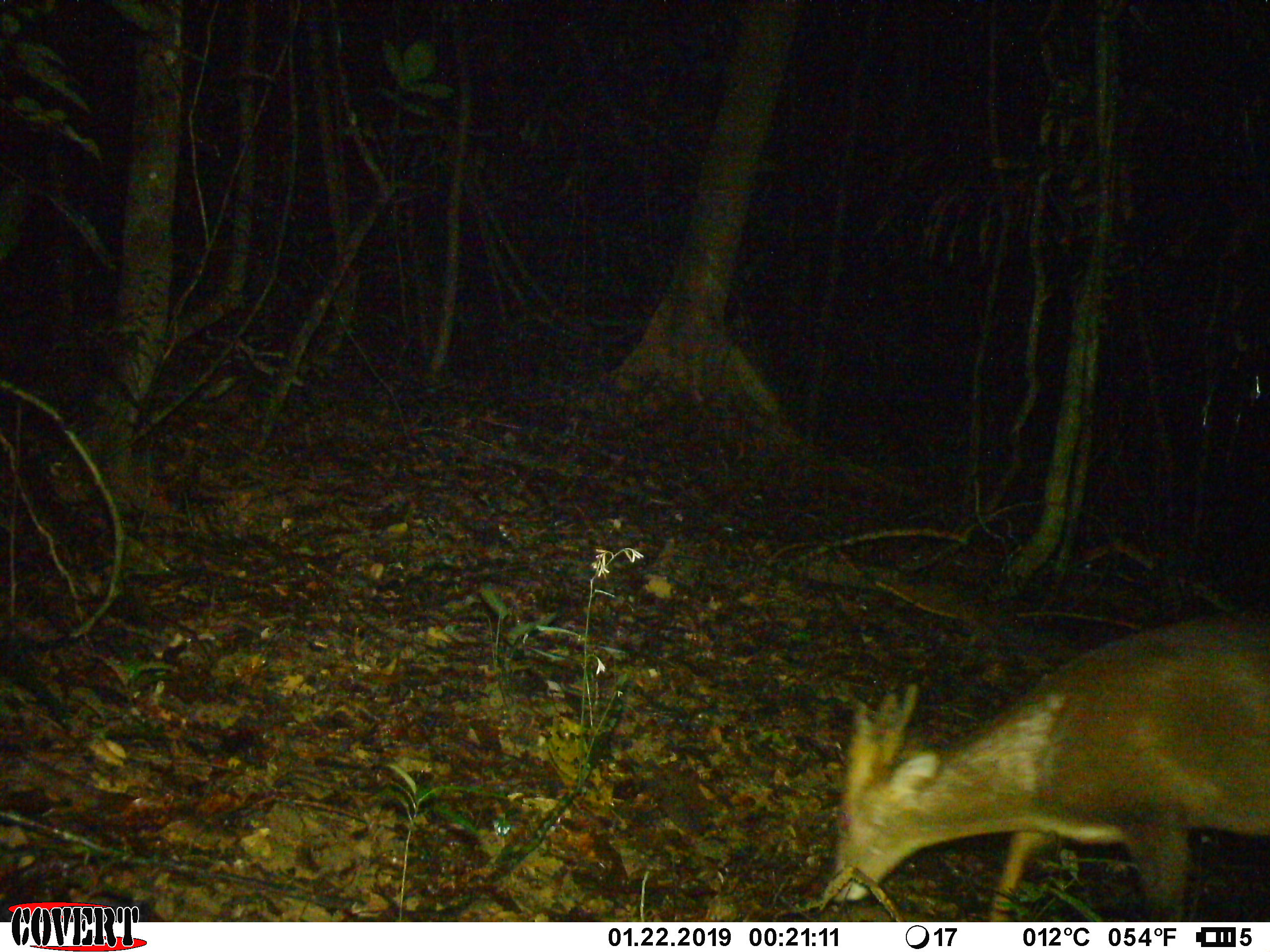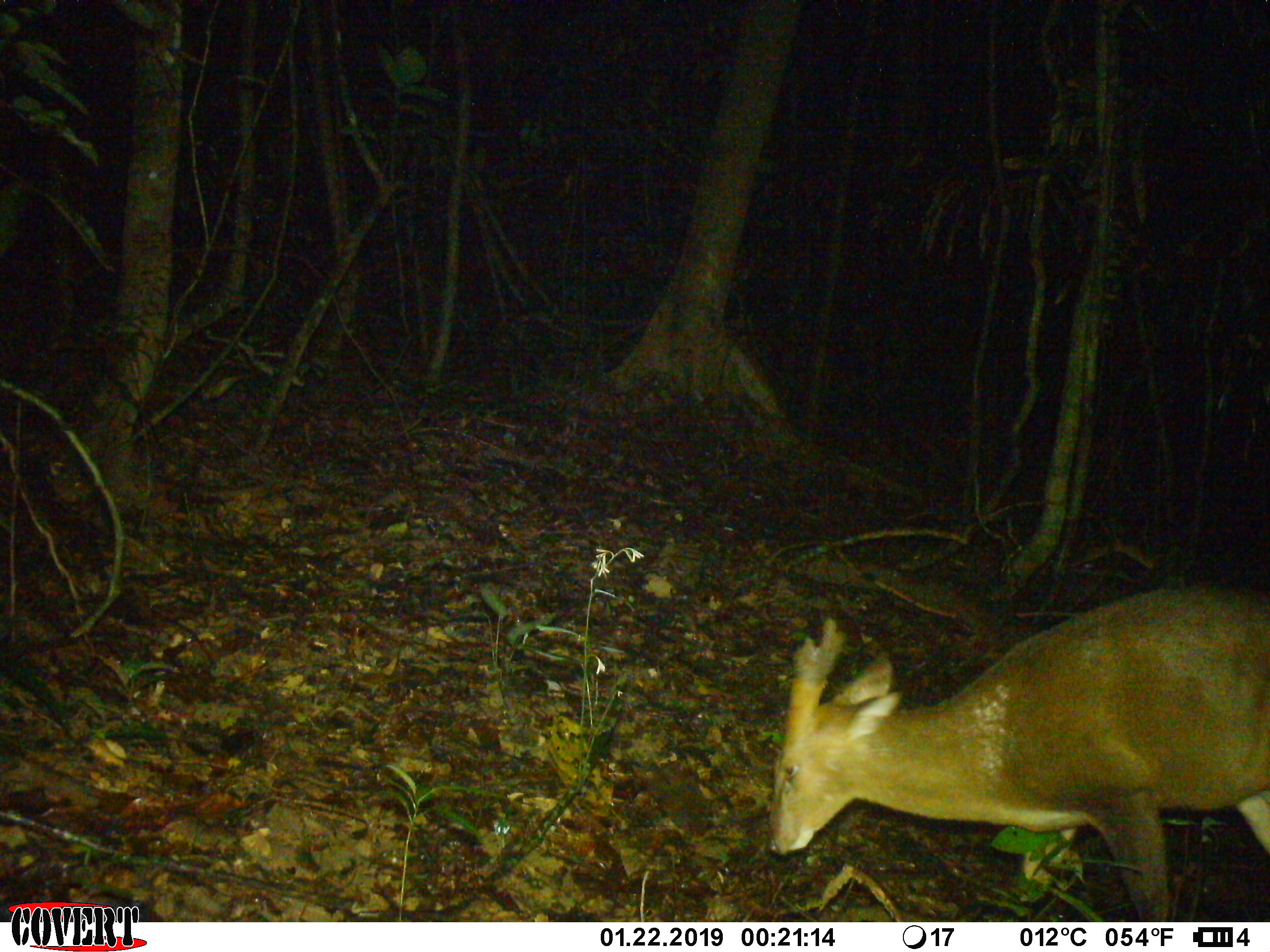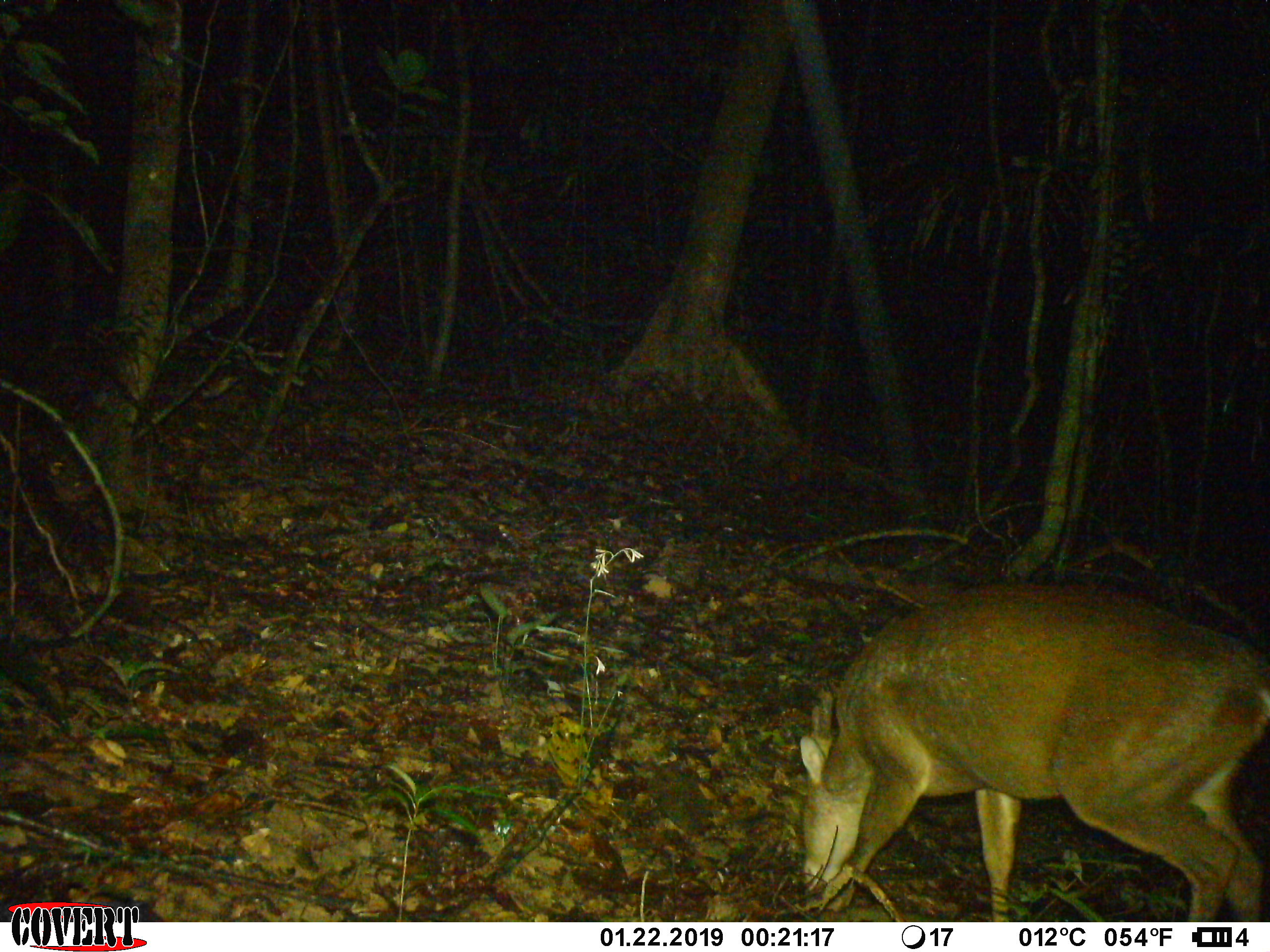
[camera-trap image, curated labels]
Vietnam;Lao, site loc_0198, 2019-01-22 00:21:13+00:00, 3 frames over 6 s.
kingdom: Animalia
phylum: Chordata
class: Mammalia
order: Artiodactyla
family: Cervidae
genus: Muntiacus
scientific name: Muntiacus vuquangensis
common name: large-antlered muntjac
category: large antlered muntjac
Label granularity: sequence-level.